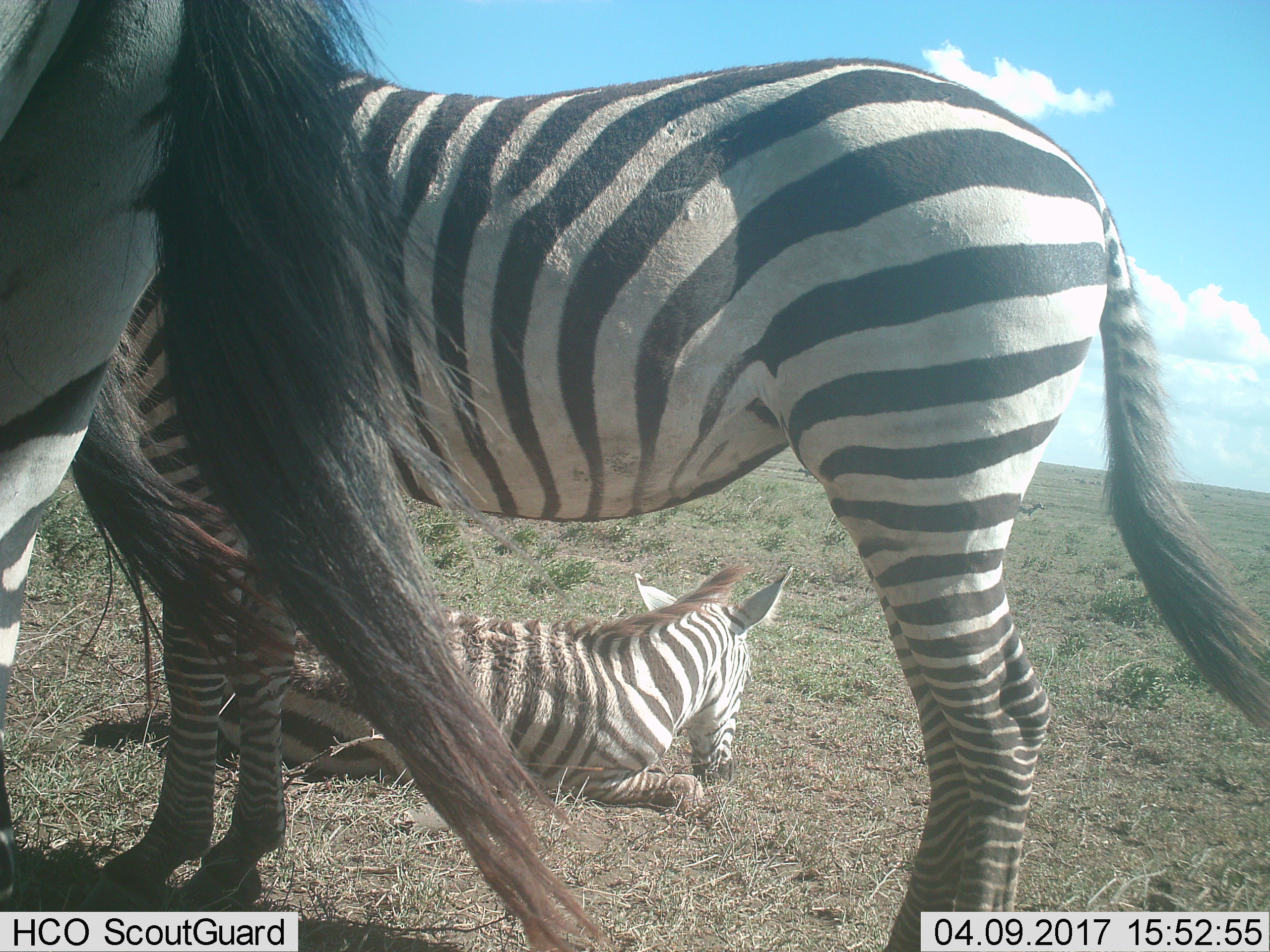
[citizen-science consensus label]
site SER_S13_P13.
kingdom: Animalia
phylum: Chordata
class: Mammalia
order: Perissodactyla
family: Equidae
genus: Equus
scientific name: Equus quagga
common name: plains zebra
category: zebraplains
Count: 3.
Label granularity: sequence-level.